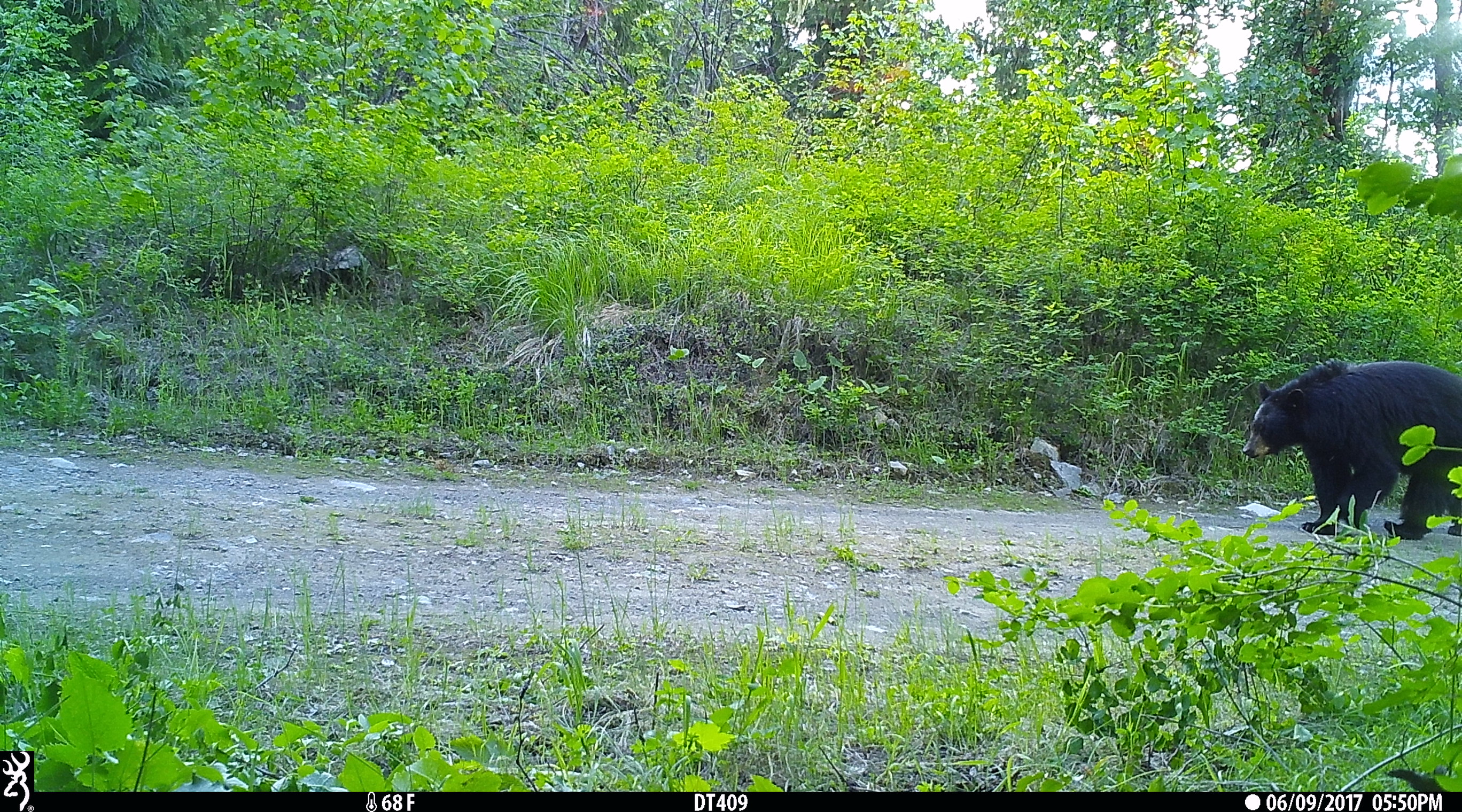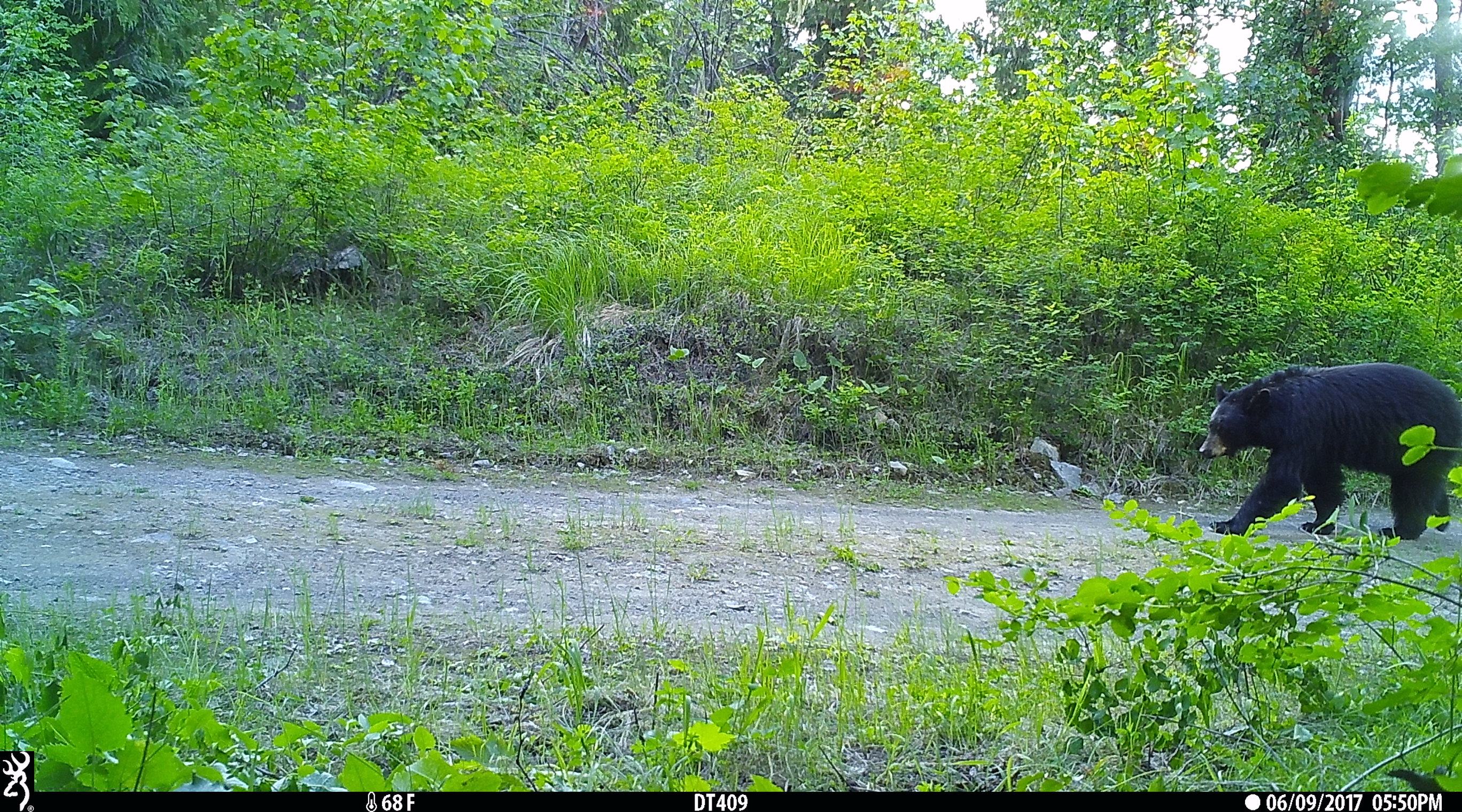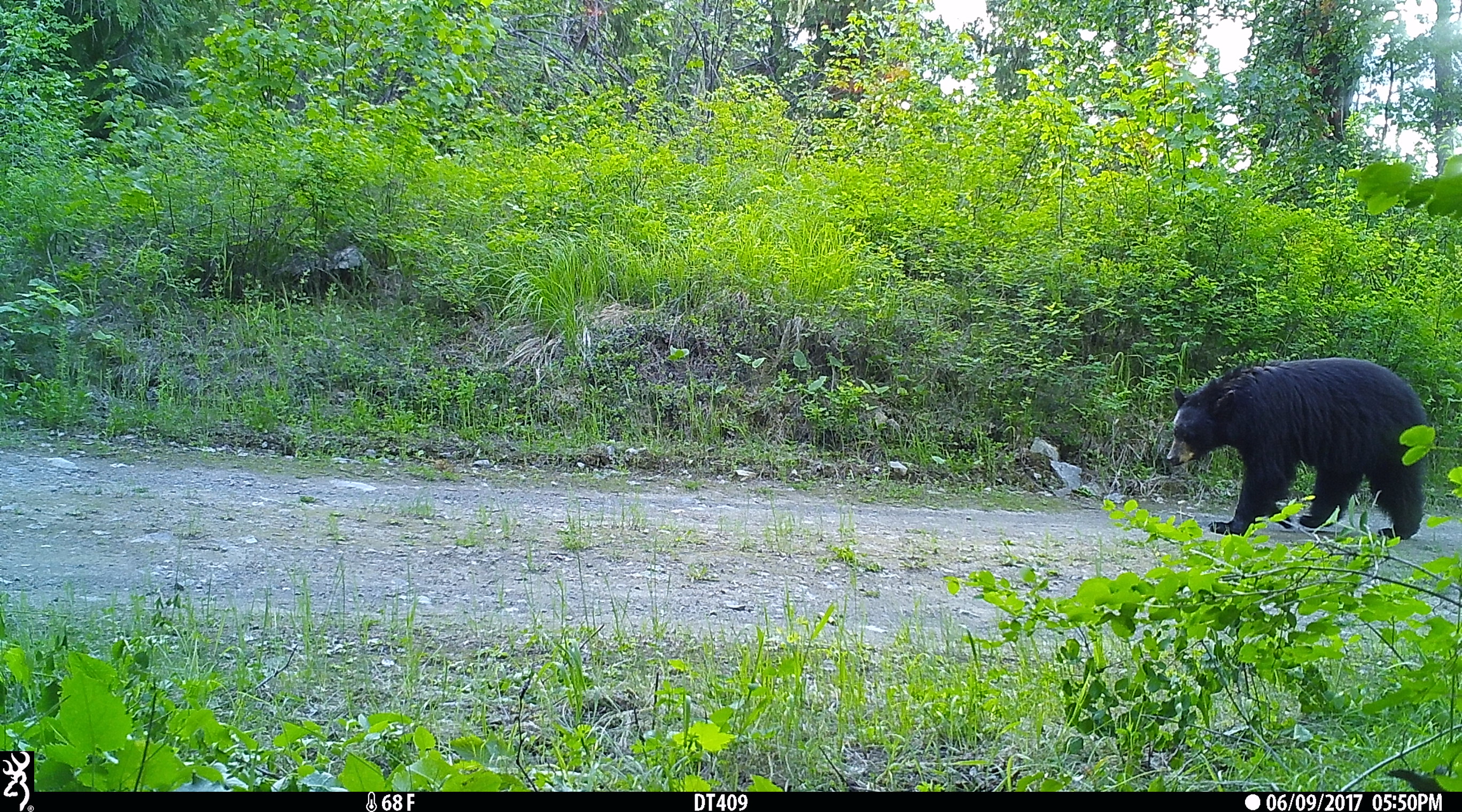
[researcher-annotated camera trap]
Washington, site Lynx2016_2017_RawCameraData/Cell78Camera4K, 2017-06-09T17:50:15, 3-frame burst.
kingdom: Animalia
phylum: Chordata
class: Mammalia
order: Carnivora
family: Ursidae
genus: Ursus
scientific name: Ursus americanus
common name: american black bear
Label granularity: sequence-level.